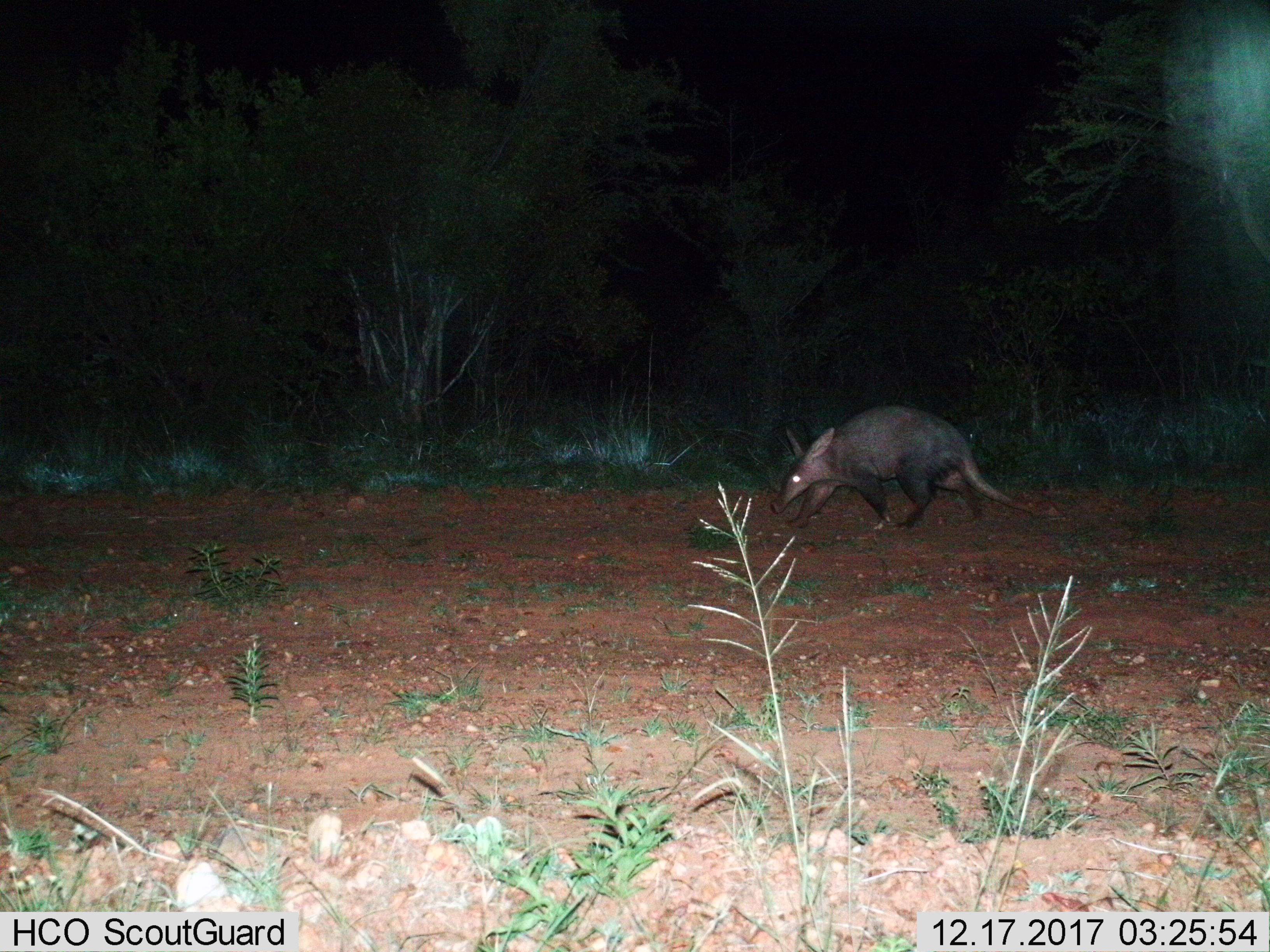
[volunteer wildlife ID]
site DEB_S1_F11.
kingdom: Animalia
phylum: Chordata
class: Mammalia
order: Tubulidentata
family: Orycteropodidae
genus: Orycteropus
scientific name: Orycteropus afer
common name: aardvark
Aardvark (Orycteropus afer), count 1. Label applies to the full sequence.